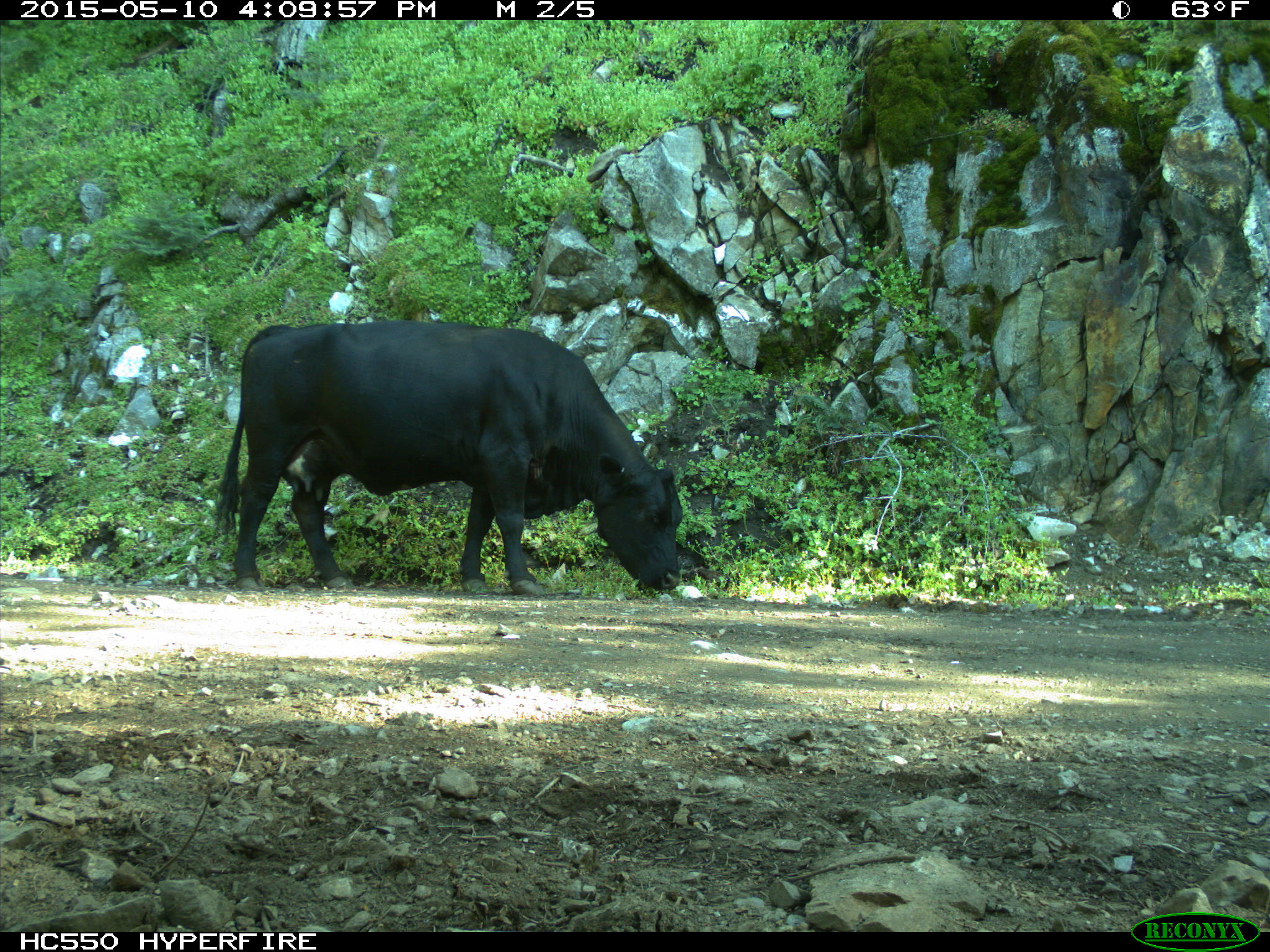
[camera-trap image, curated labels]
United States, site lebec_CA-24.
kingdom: Animalia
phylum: Chordata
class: Mammalia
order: Artiodactyla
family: Bovidae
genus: Bos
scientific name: Bos taurus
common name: domestic cow